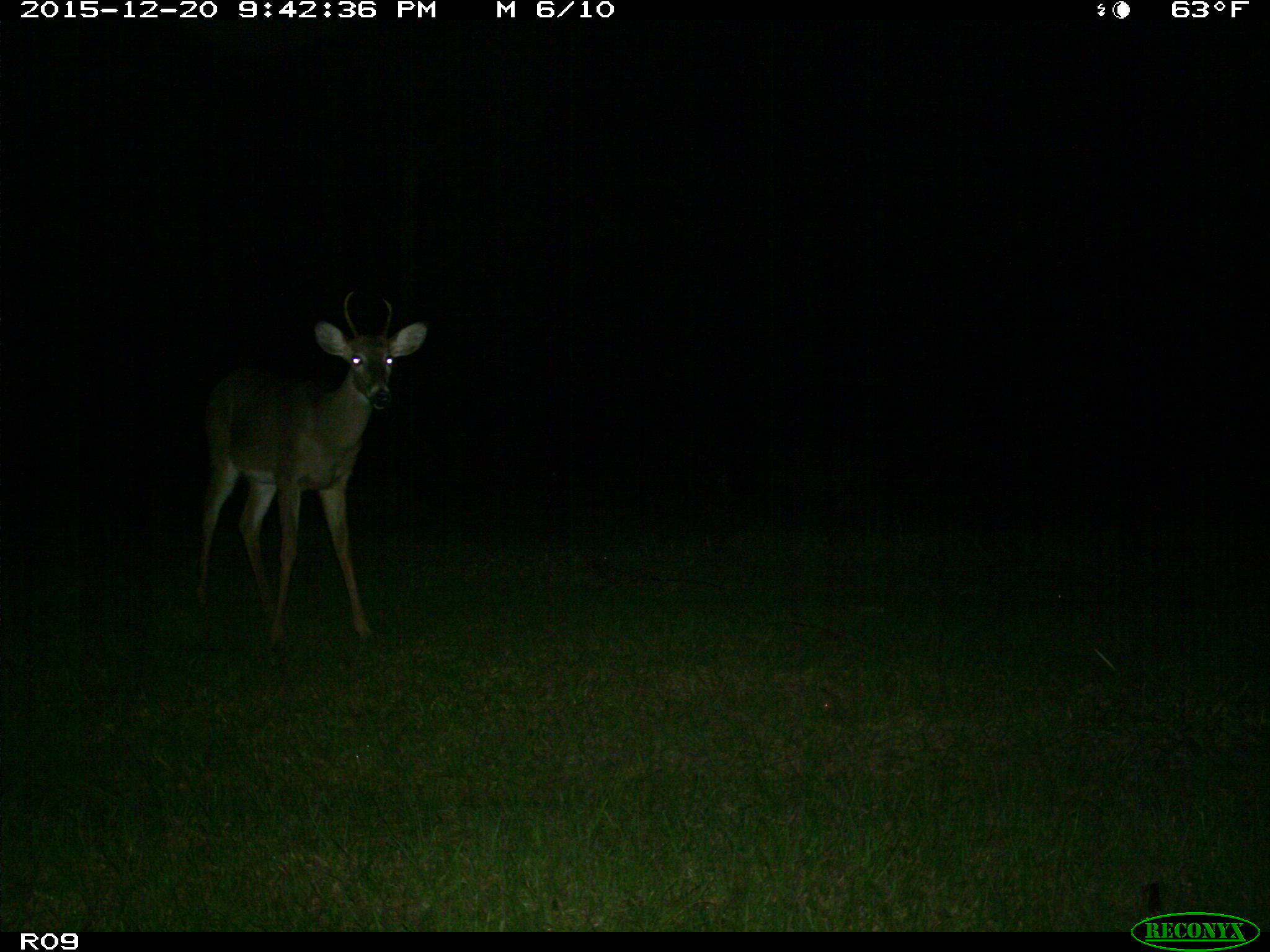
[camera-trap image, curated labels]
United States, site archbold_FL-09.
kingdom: Animalia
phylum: Chordata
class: Mammalia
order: Artiodactyla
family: Cervidae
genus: Odocoileus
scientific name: Odocoileus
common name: deer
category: unidentified deer